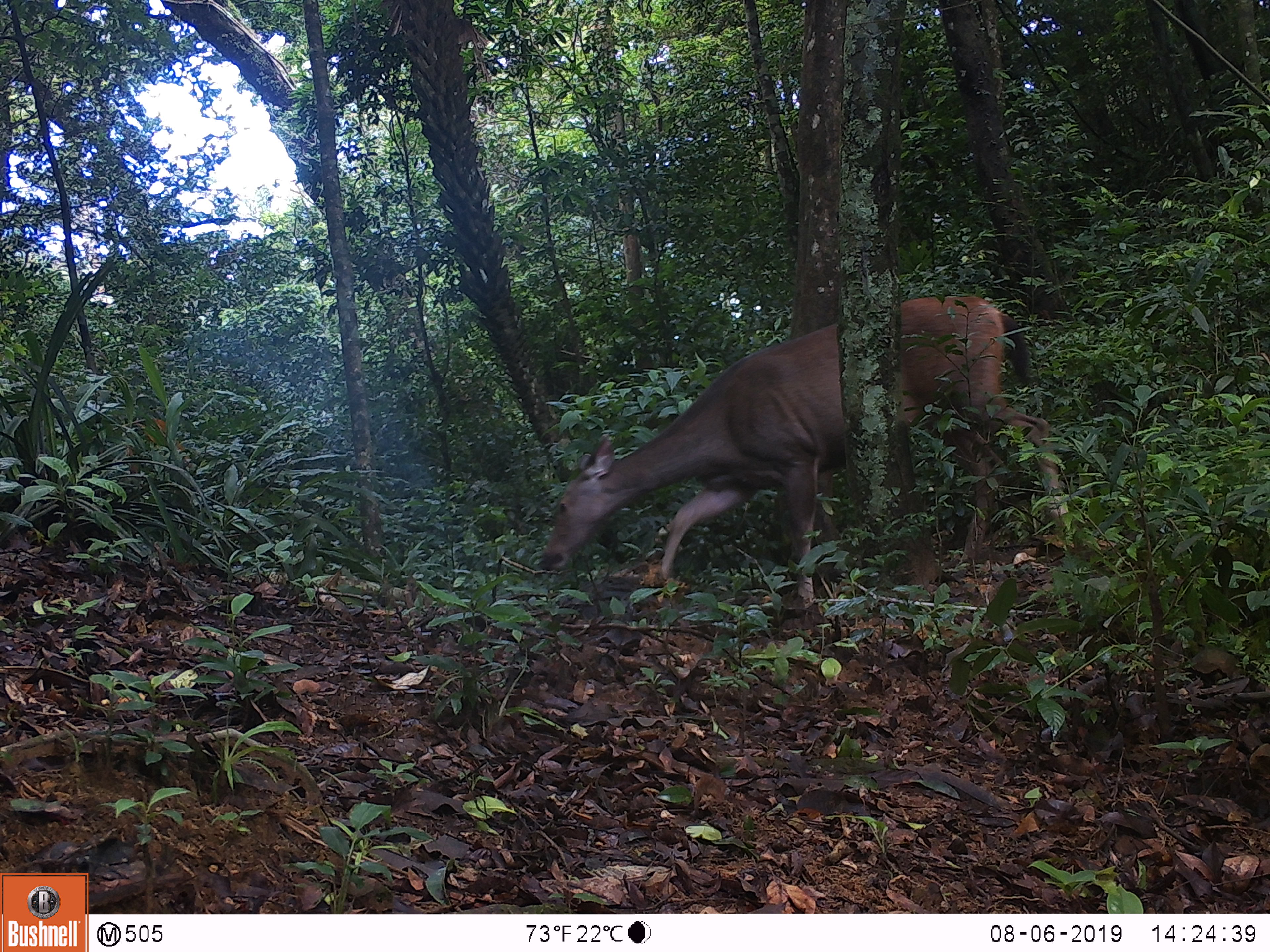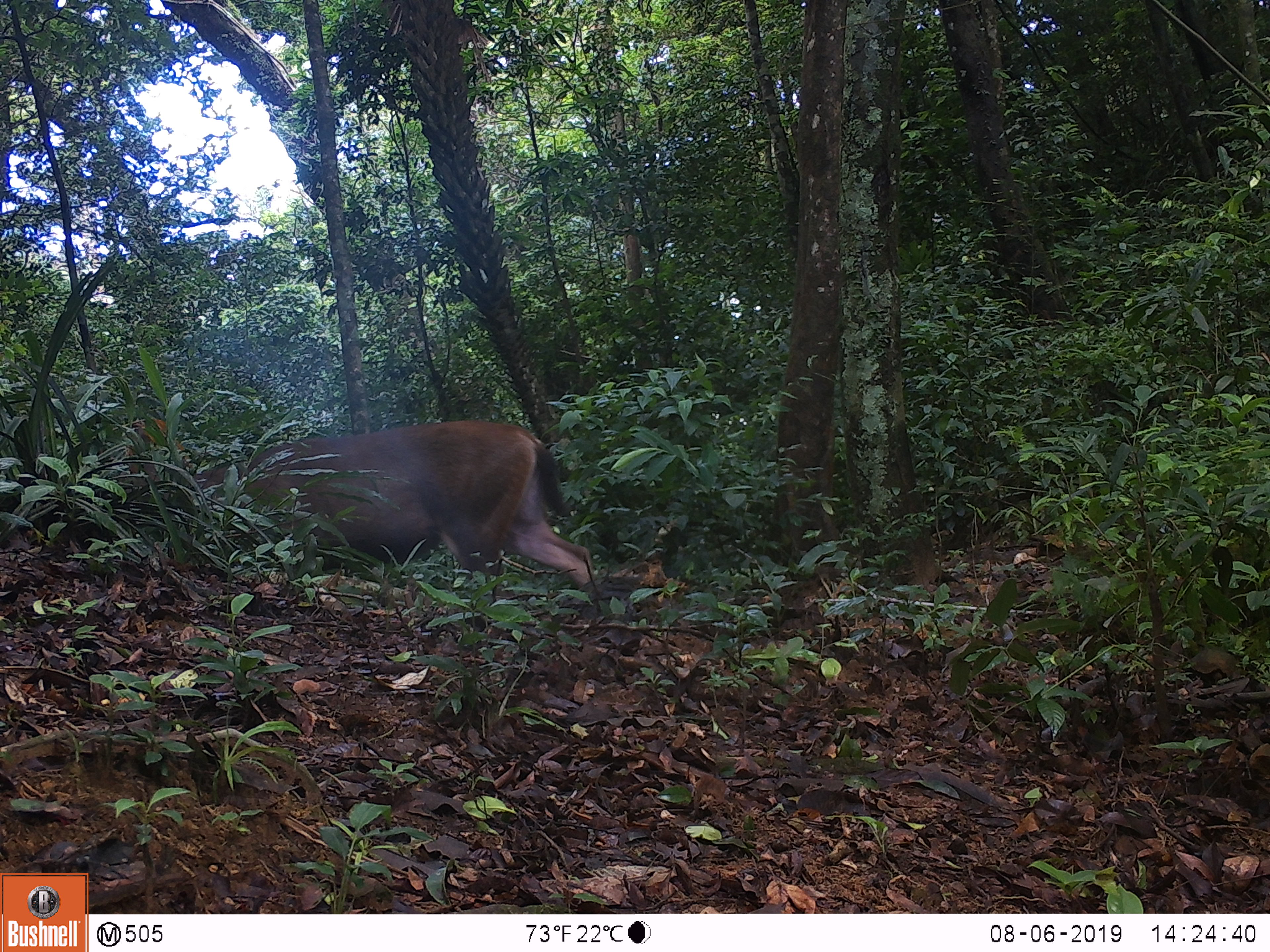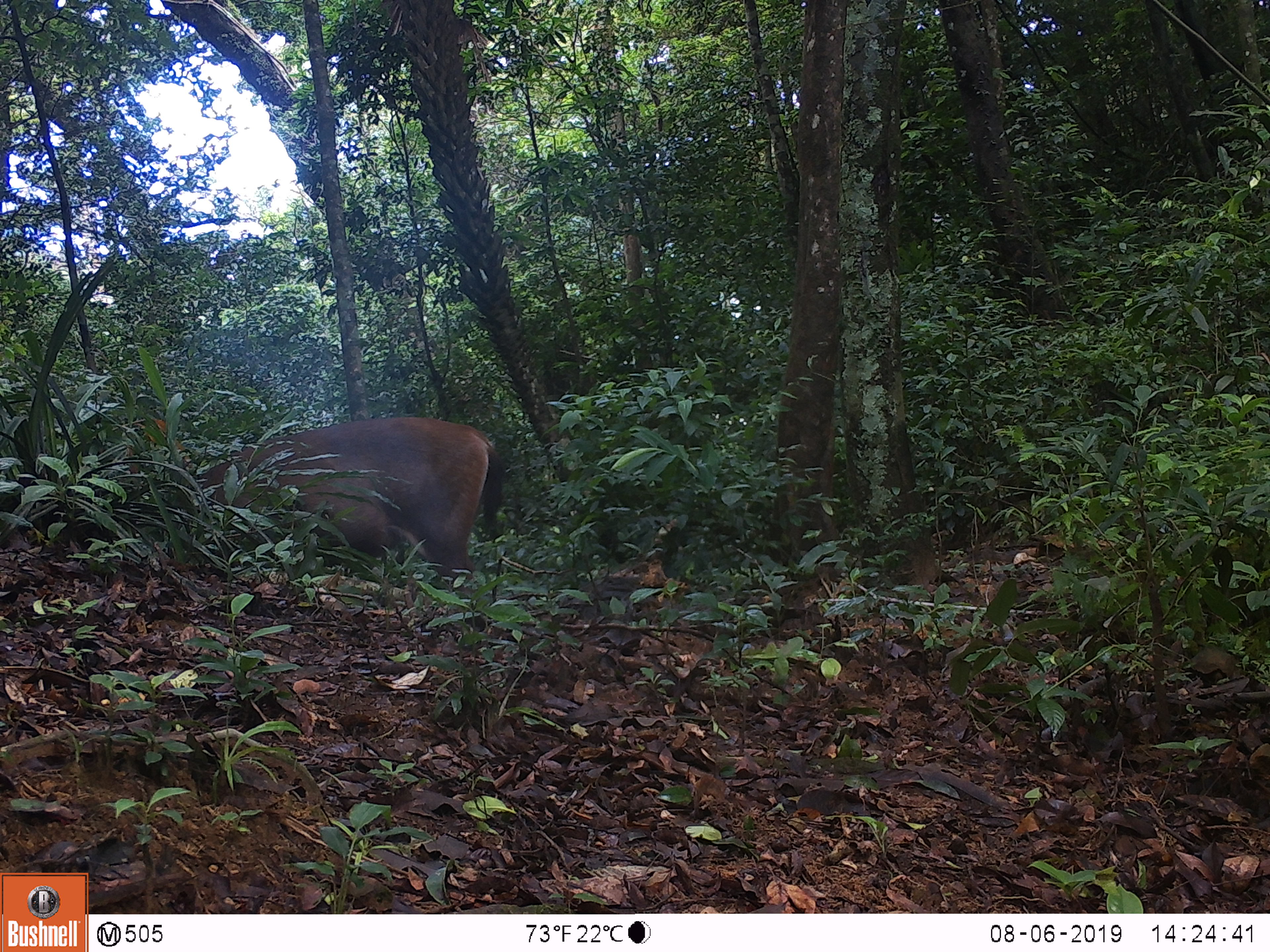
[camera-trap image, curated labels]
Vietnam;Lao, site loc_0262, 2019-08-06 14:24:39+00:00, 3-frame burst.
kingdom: Animalia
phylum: Chordata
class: Mammalia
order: Artiodactyla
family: Cervidae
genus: Rusa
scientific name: Rusa unicolor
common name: sambar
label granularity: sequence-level